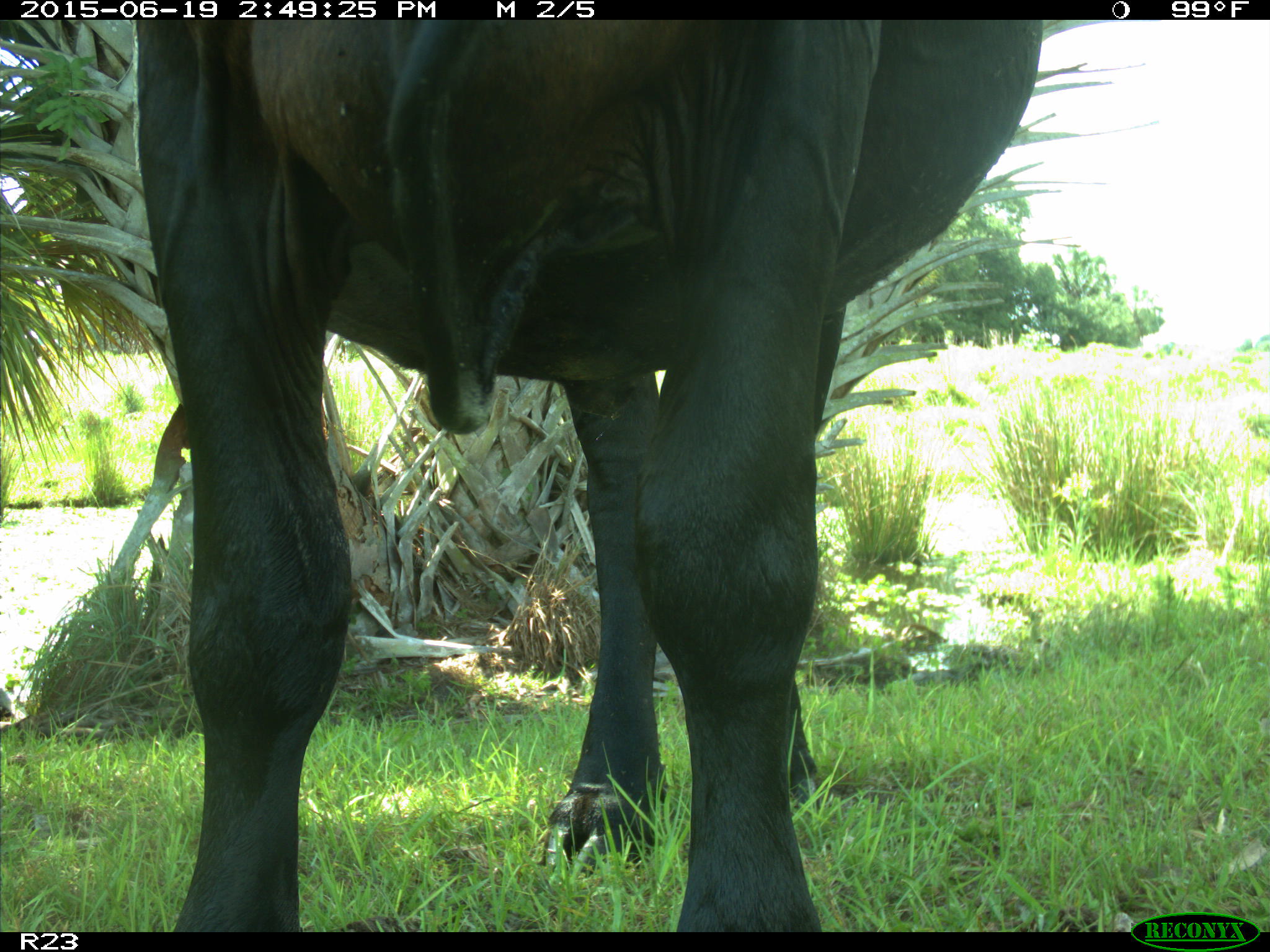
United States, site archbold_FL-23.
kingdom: Animalia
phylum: Chordata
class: Mammalia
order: Artiodactyla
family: Bovidae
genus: Bos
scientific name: Bos taurus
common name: domestic cow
Bos taurus (domestic cow).